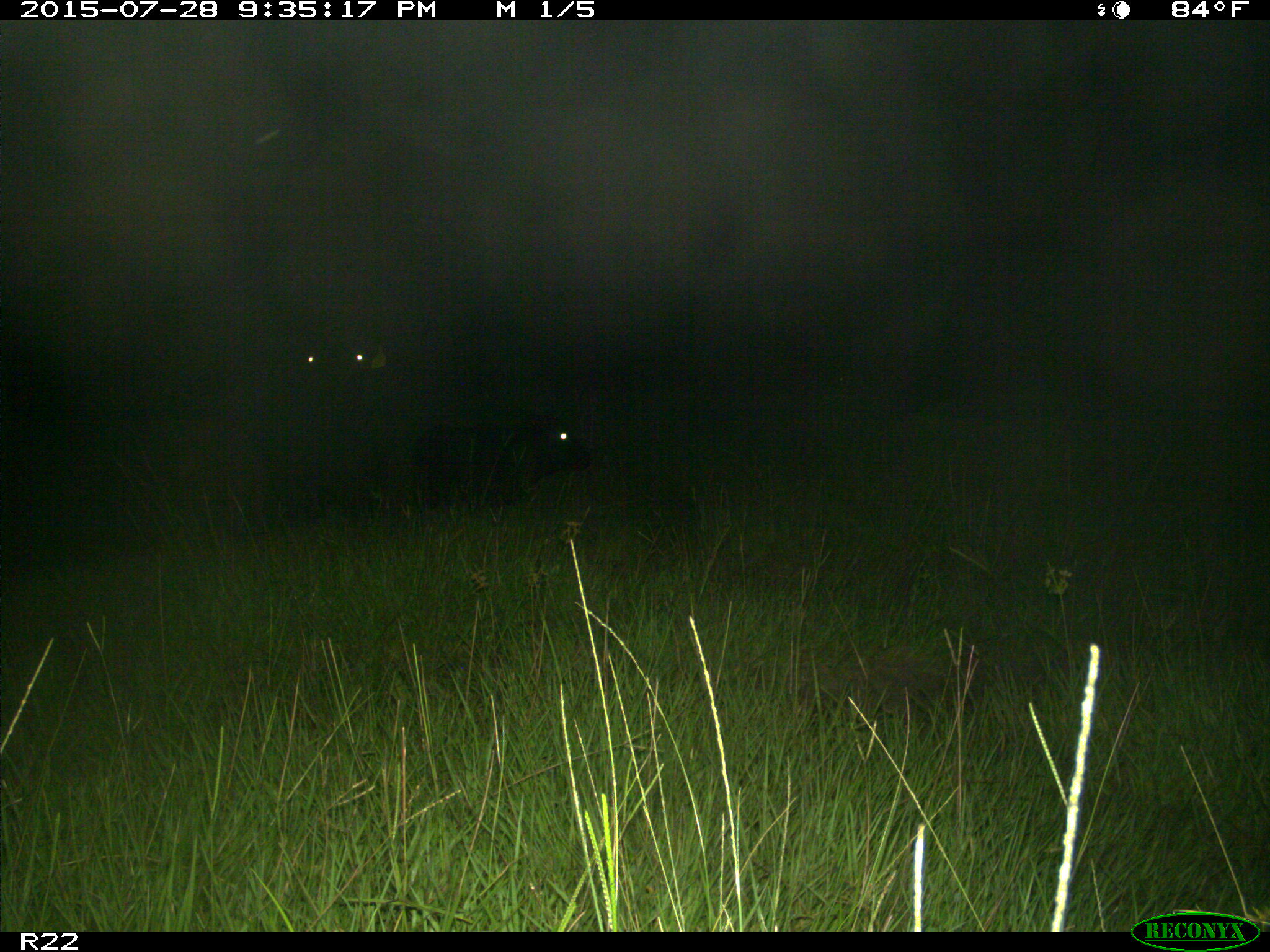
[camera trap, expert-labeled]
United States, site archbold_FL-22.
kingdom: Animalia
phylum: Chordata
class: Mammalia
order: Artiodactyla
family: Bovidae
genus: Bos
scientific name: Bos taurus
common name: domestic cow